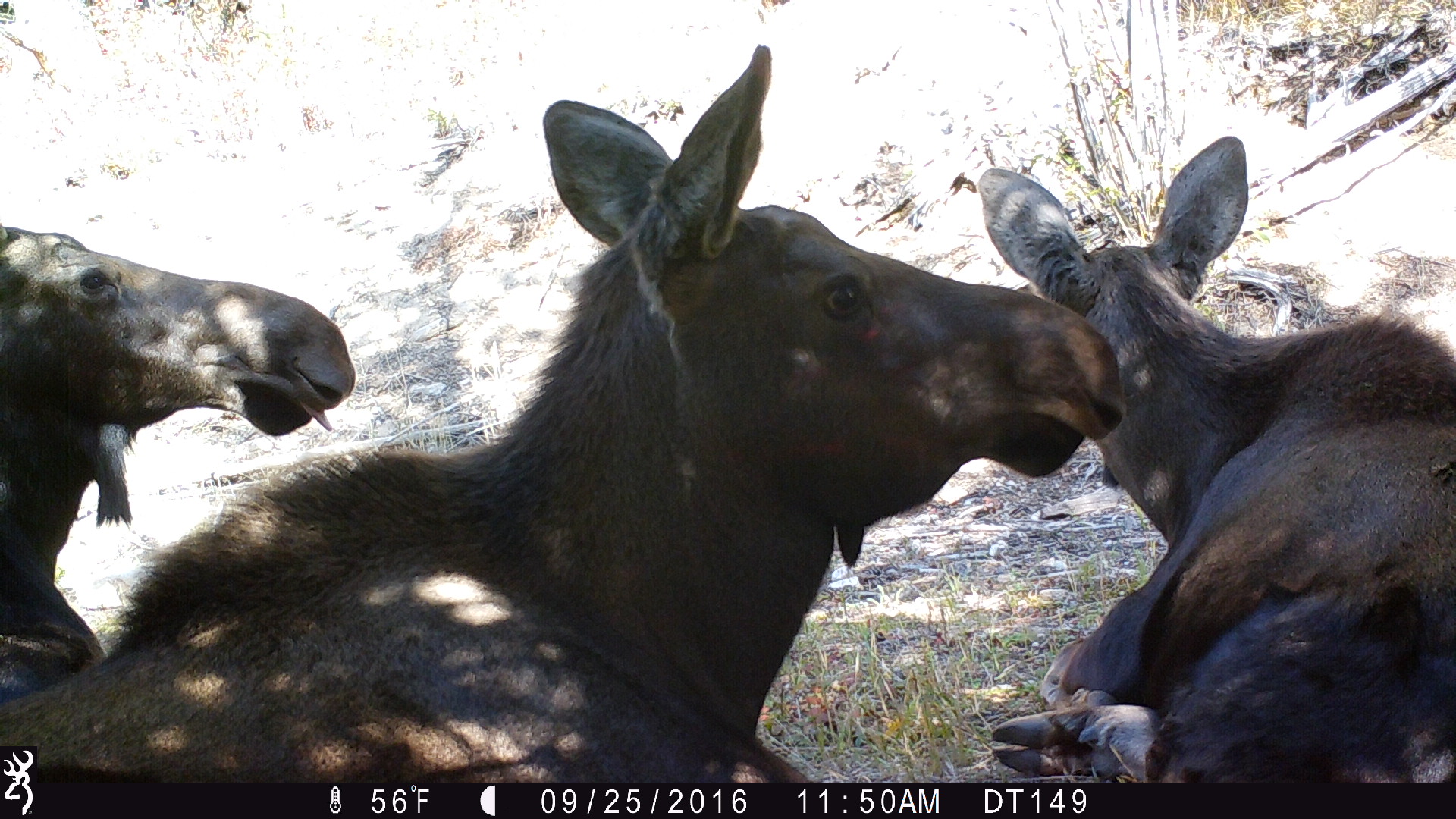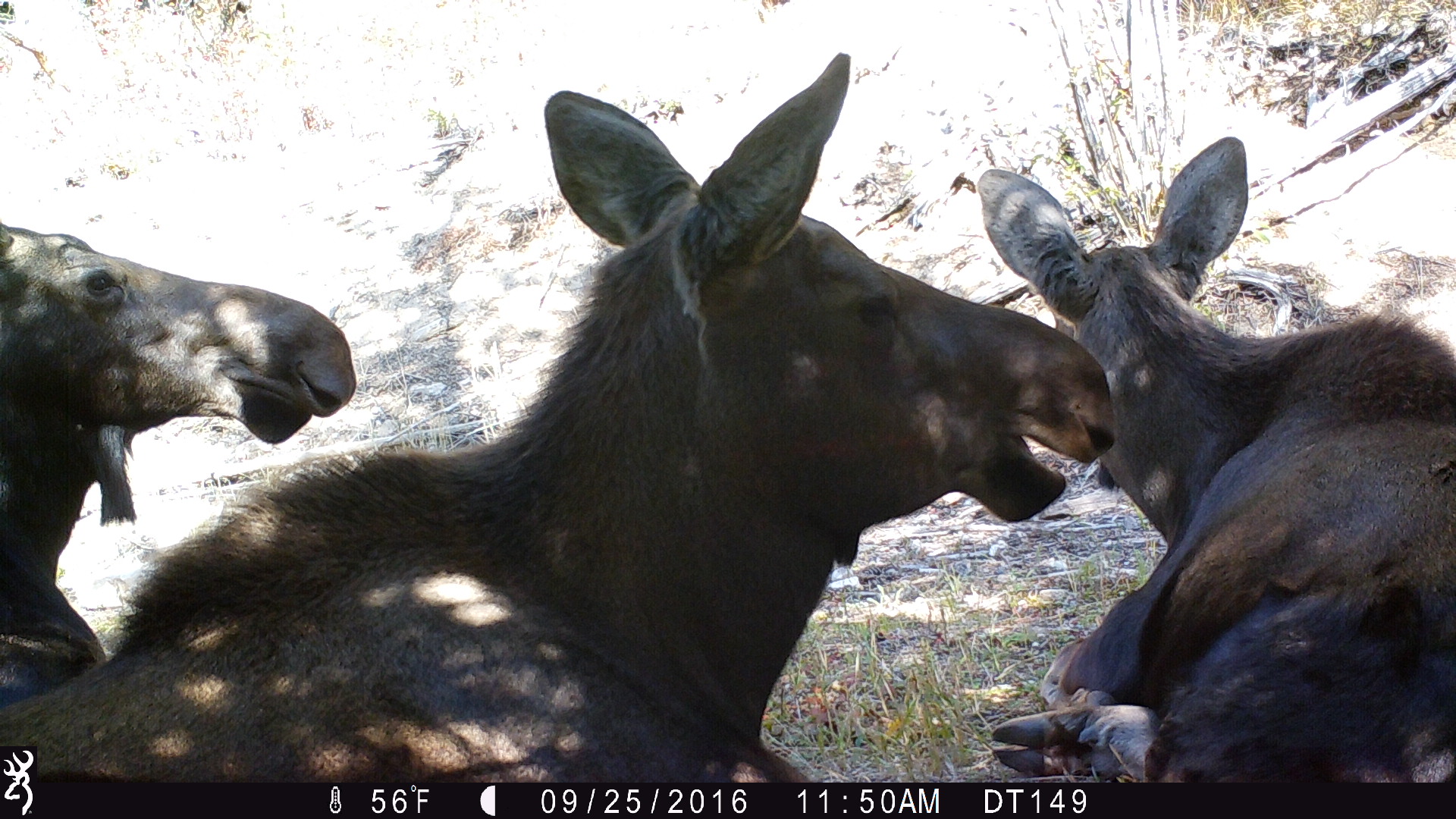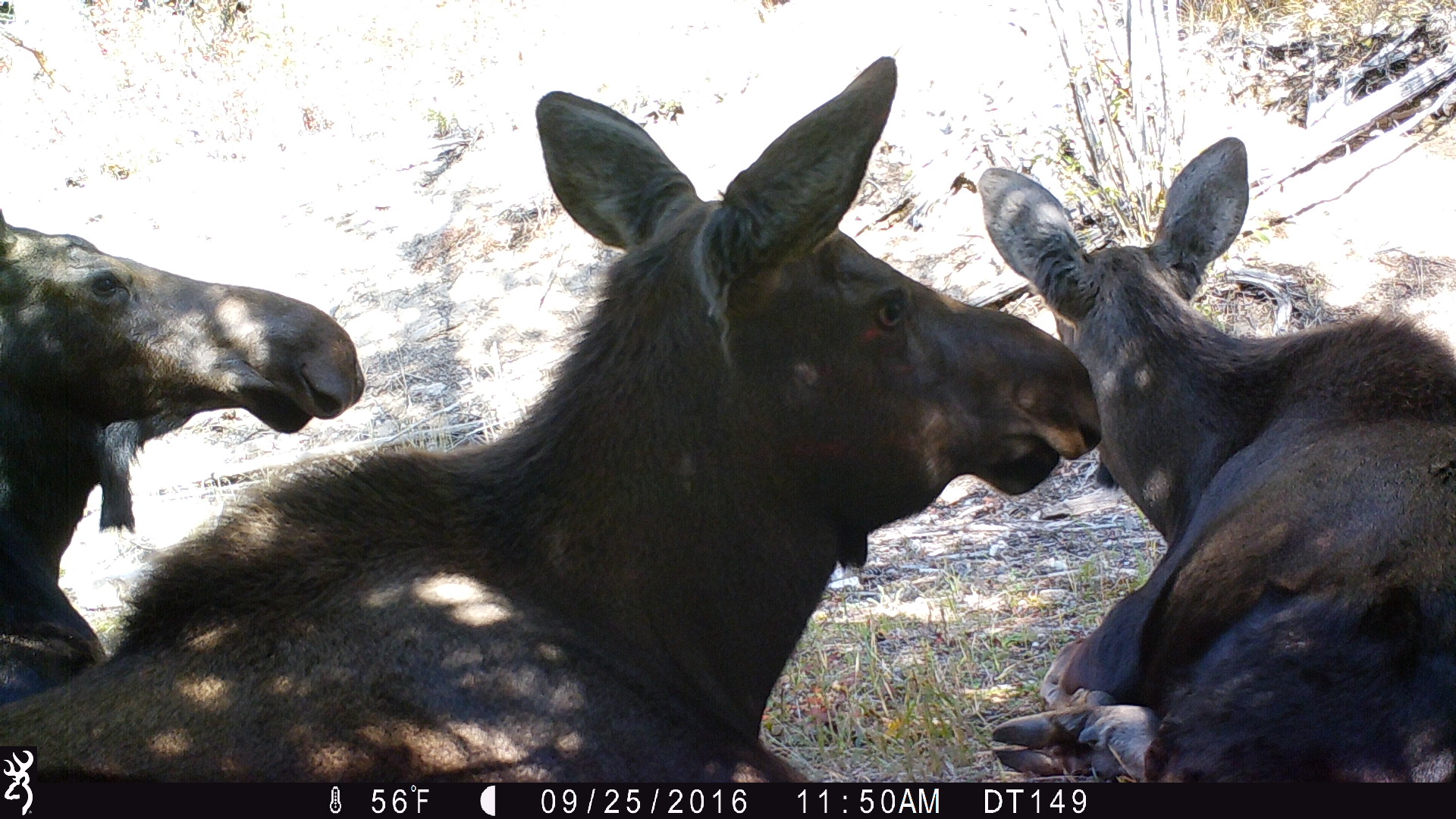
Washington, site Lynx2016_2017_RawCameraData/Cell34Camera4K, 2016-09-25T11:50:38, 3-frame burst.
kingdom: Animalia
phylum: Chordata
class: Mammalia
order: Artiodactyla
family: Cervidae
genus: Alces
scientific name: Alces alces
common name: moose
Alces alces (moose). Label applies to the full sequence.